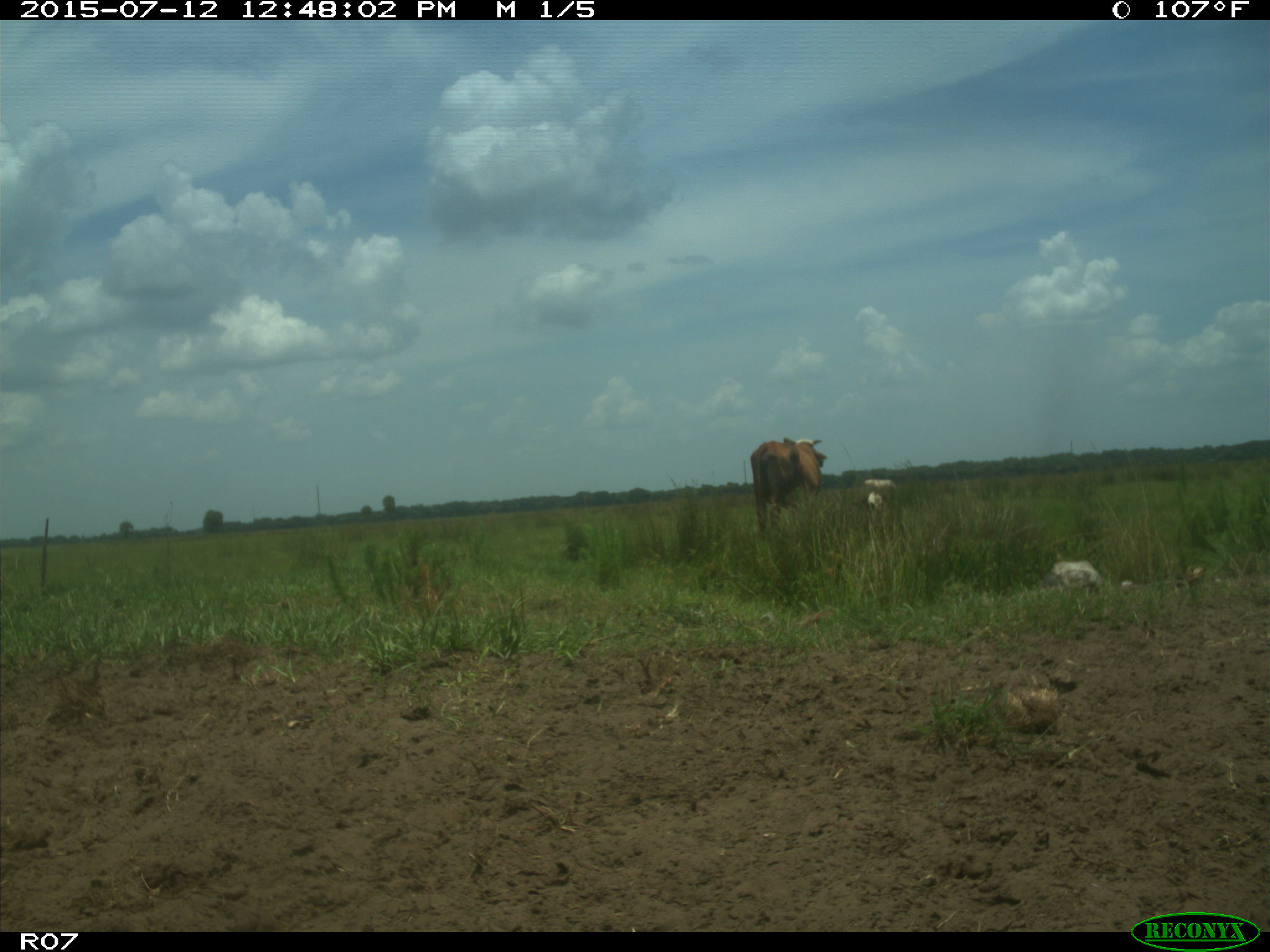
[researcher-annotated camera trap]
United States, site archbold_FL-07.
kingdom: Animalia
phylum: Chordata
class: Mammalia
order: Artiodactyla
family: Bovidae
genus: Bos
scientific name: Bos taurus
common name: domestic cow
Bos taurus (domestic cow).